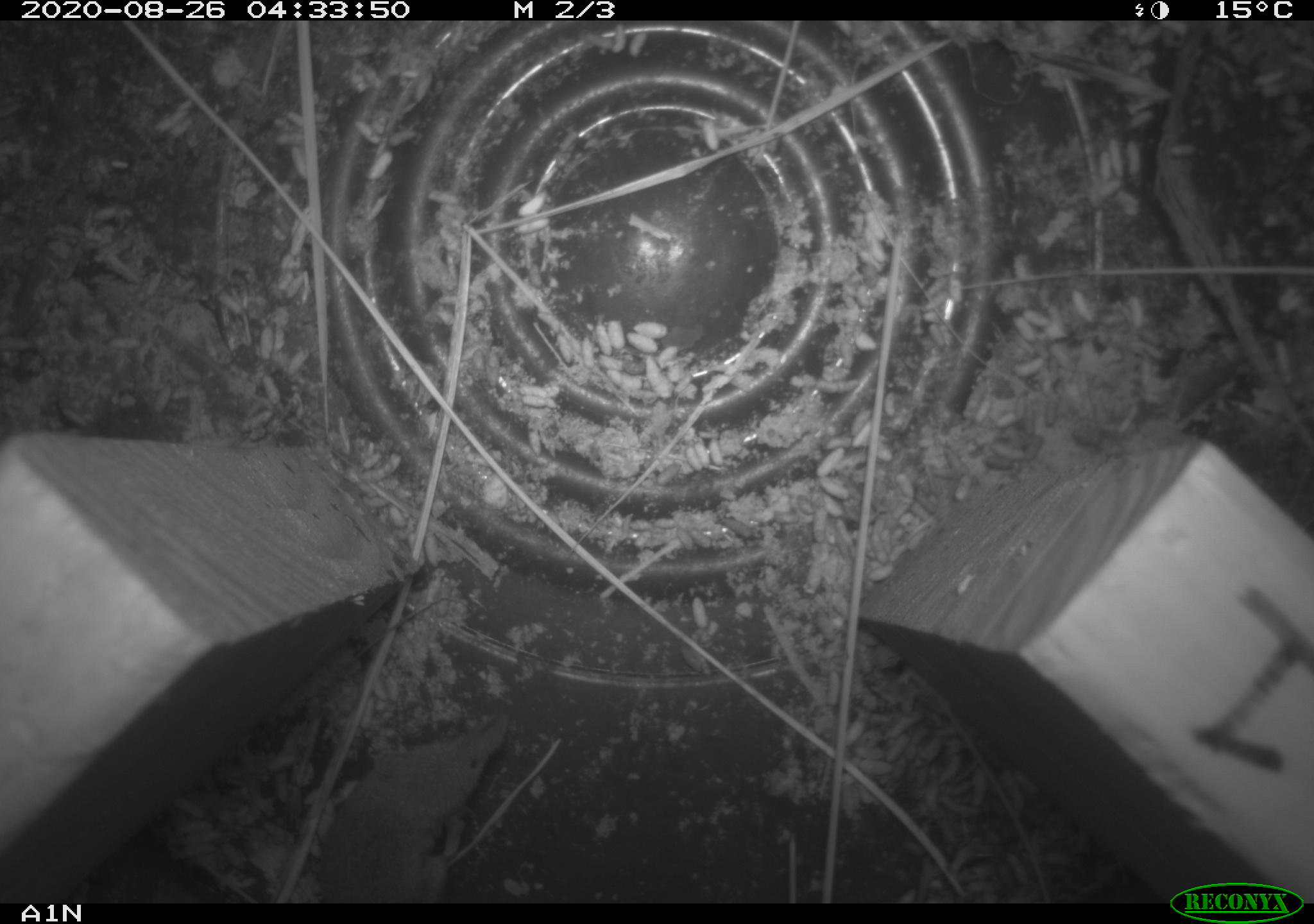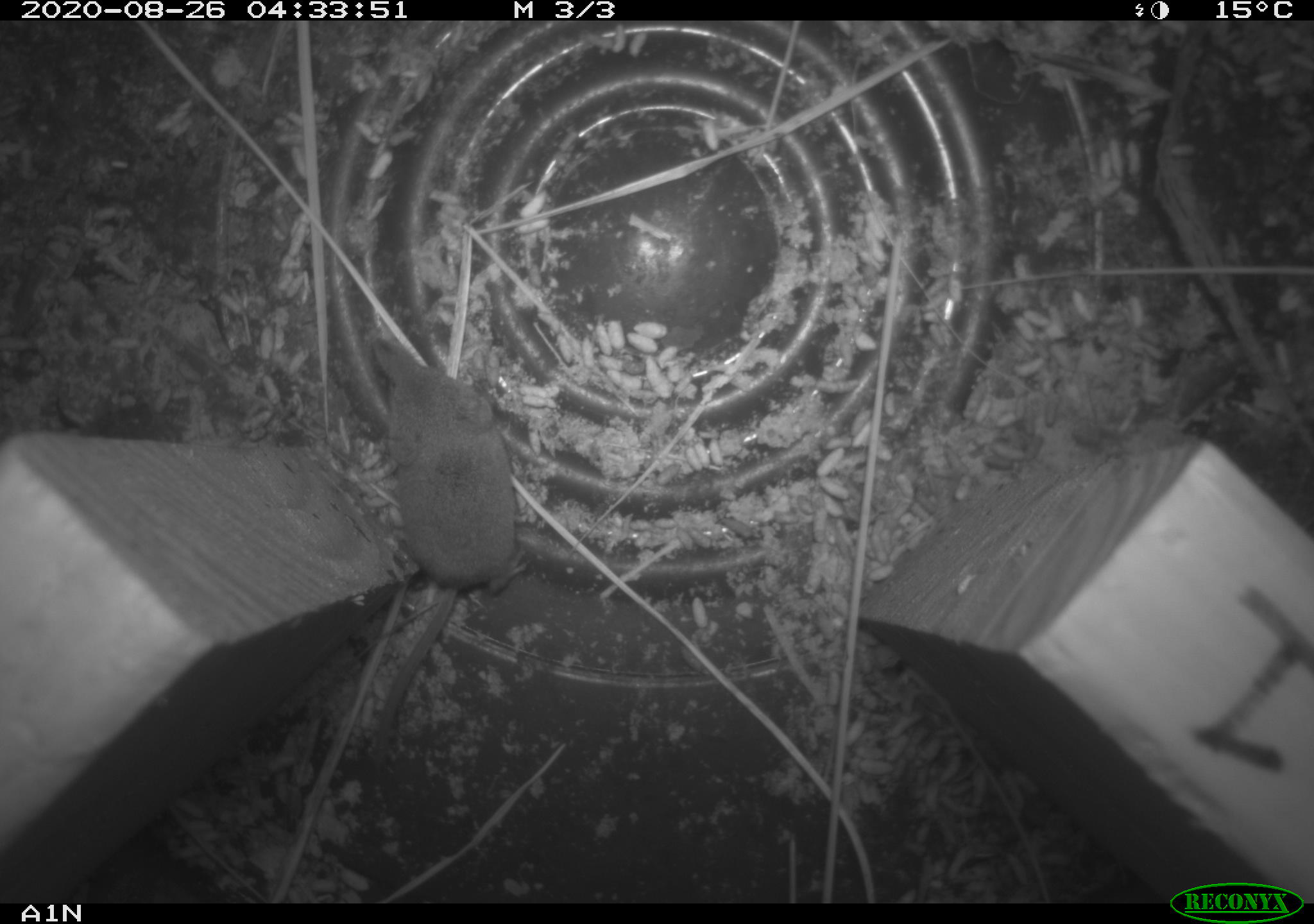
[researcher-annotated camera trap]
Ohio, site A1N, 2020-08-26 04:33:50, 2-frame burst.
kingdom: Animalia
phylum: Chordata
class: Mammalia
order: Eulipotyphla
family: Soricidae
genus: Sorex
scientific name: Sorex cinereus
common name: masked shrew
Masked shrew (Sorex cinereus).